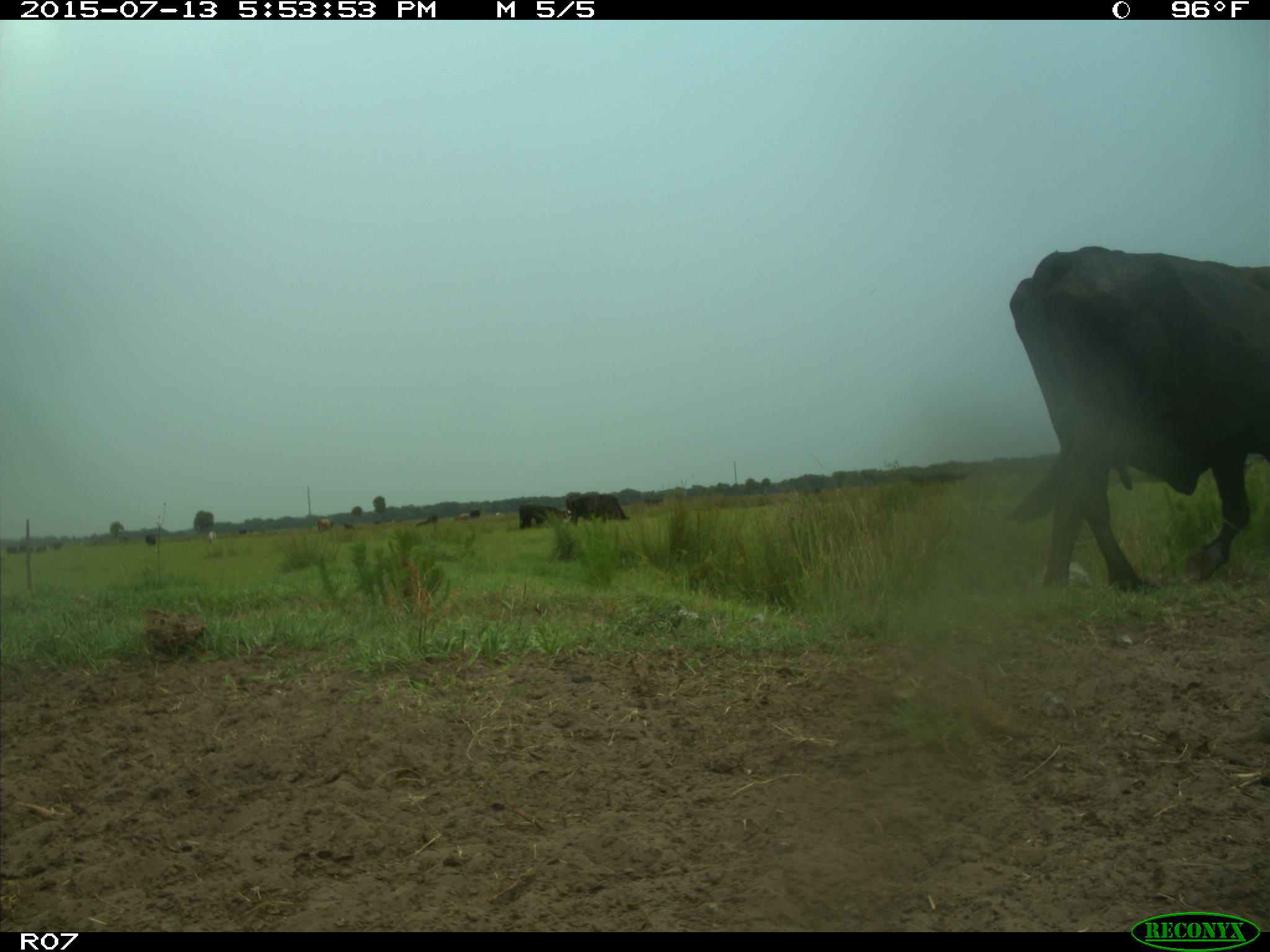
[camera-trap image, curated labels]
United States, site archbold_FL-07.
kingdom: Animalia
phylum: Chordata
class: Mammalia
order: Artiodactyla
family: Bovidae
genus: Bos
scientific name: Bos taurus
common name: domestic cow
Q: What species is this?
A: Bos taurus (domestic cow).